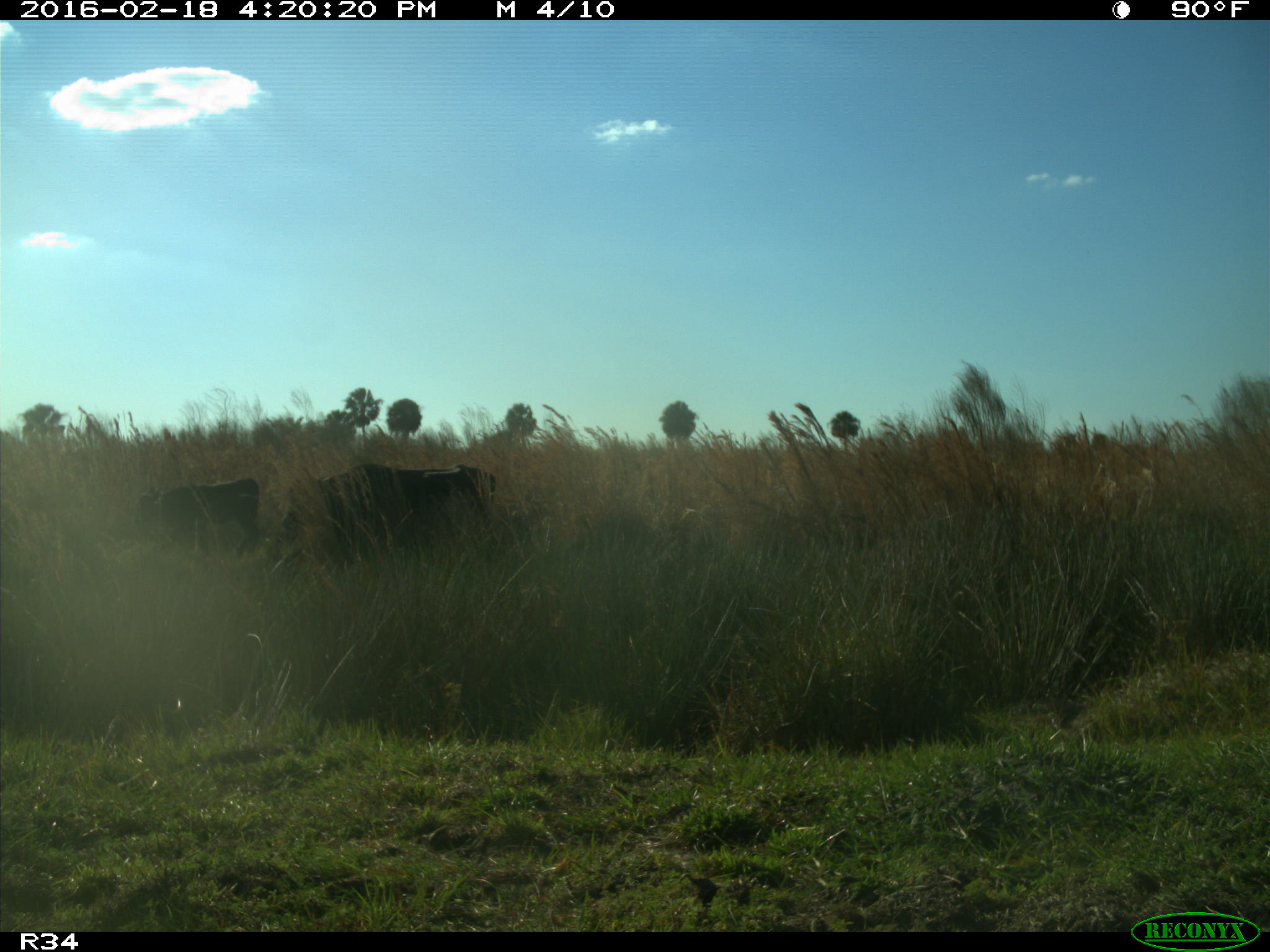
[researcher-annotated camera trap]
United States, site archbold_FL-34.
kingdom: Animalia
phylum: Chordata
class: Mammalia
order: Artiodactyla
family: Bovidae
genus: Bos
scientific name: Bos taurus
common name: domestic cow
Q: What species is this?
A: Bos taurus (domestic cow).